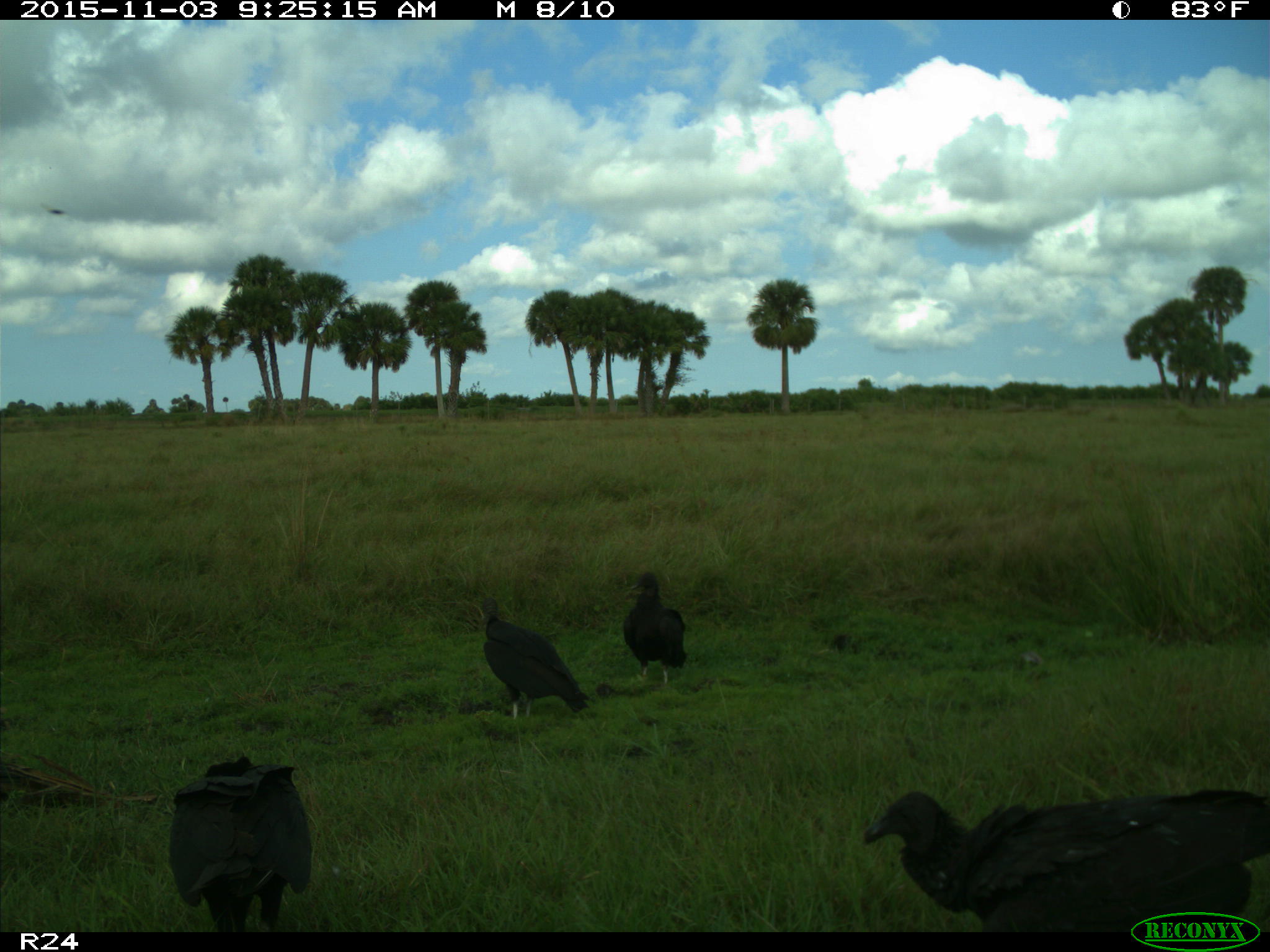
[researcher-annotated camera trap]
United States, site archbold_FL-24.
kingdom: Animalia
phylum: Chordata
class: Aves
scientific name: Aves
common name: birds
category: unidentified bird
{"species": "unidentified bird (birds) (Aves)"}